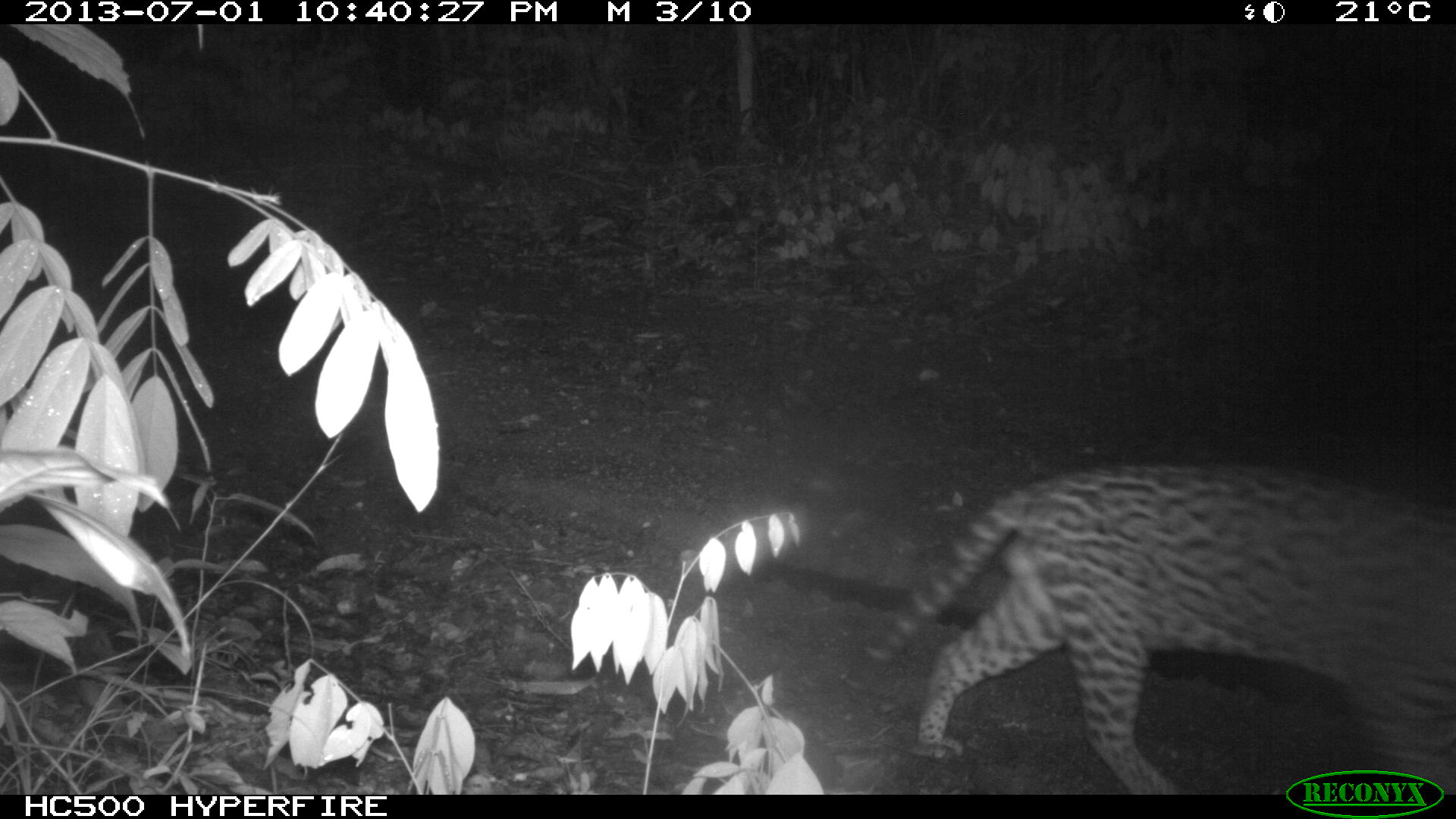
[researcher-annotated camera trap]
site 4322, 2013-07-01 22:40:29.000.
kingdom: Animalia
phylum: Chordata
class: Mammalia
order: Carnivora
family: Felidae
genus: Leopardus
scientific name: Leopardus pardalis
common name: ocelot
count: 1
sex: male